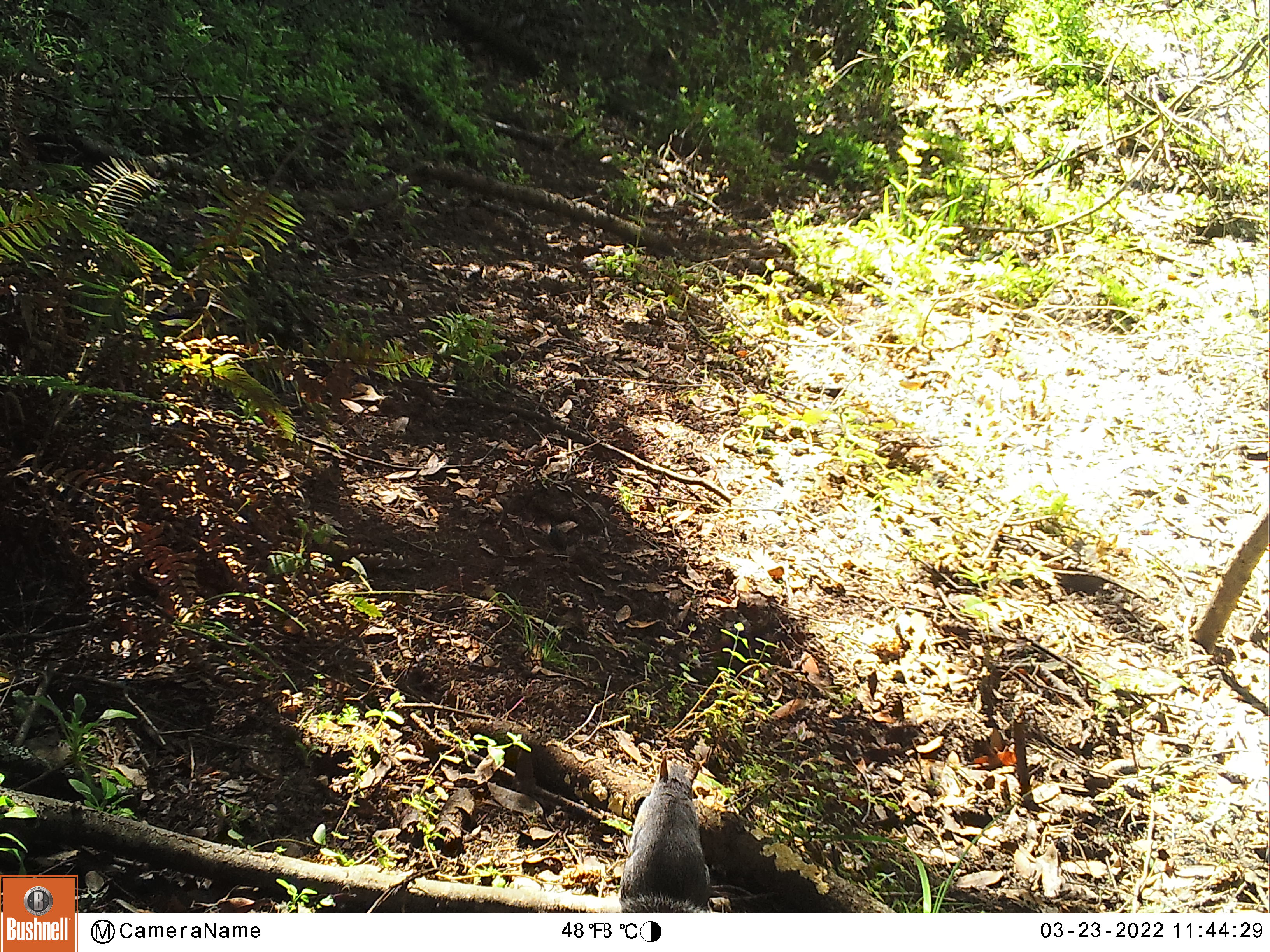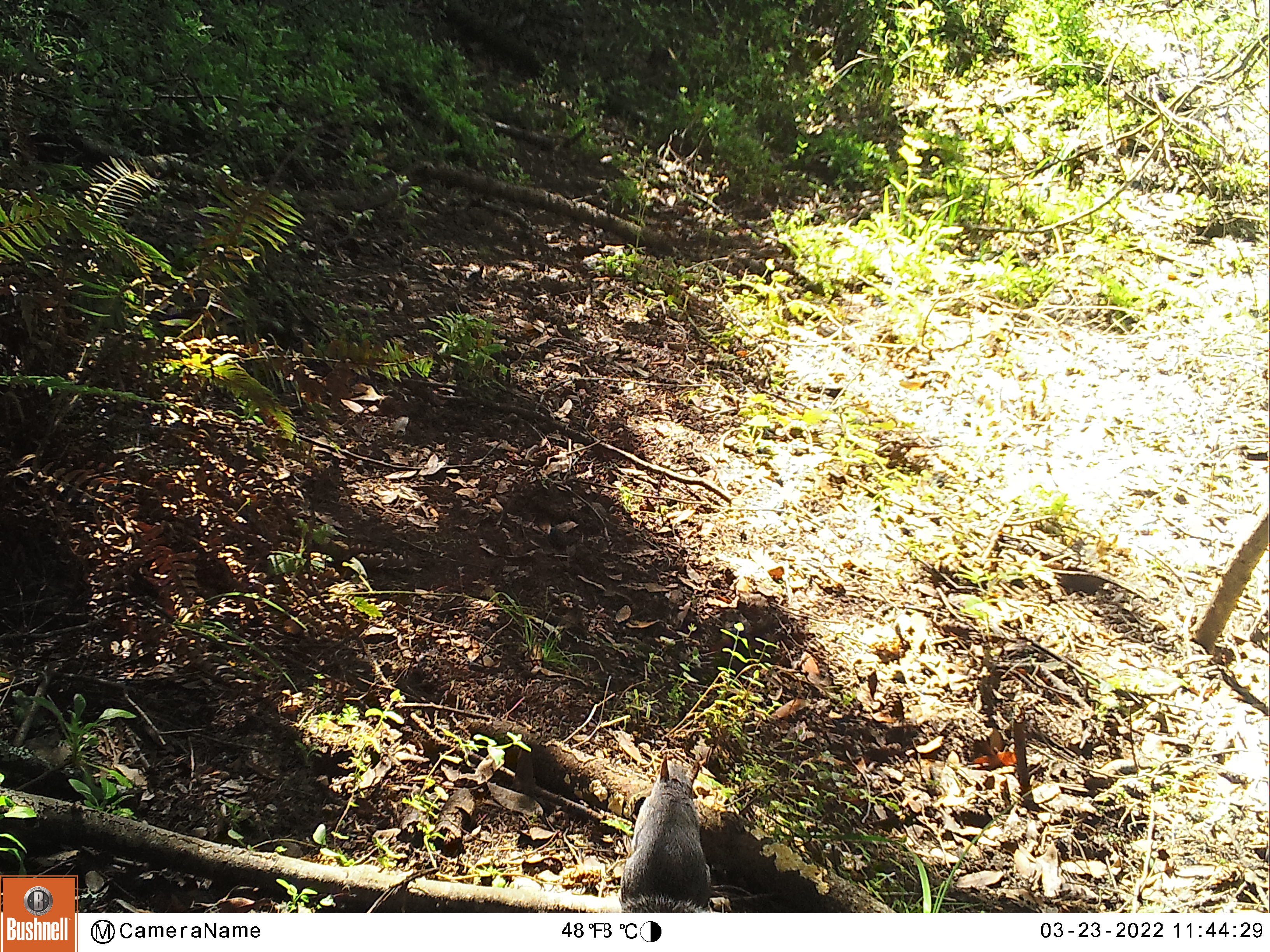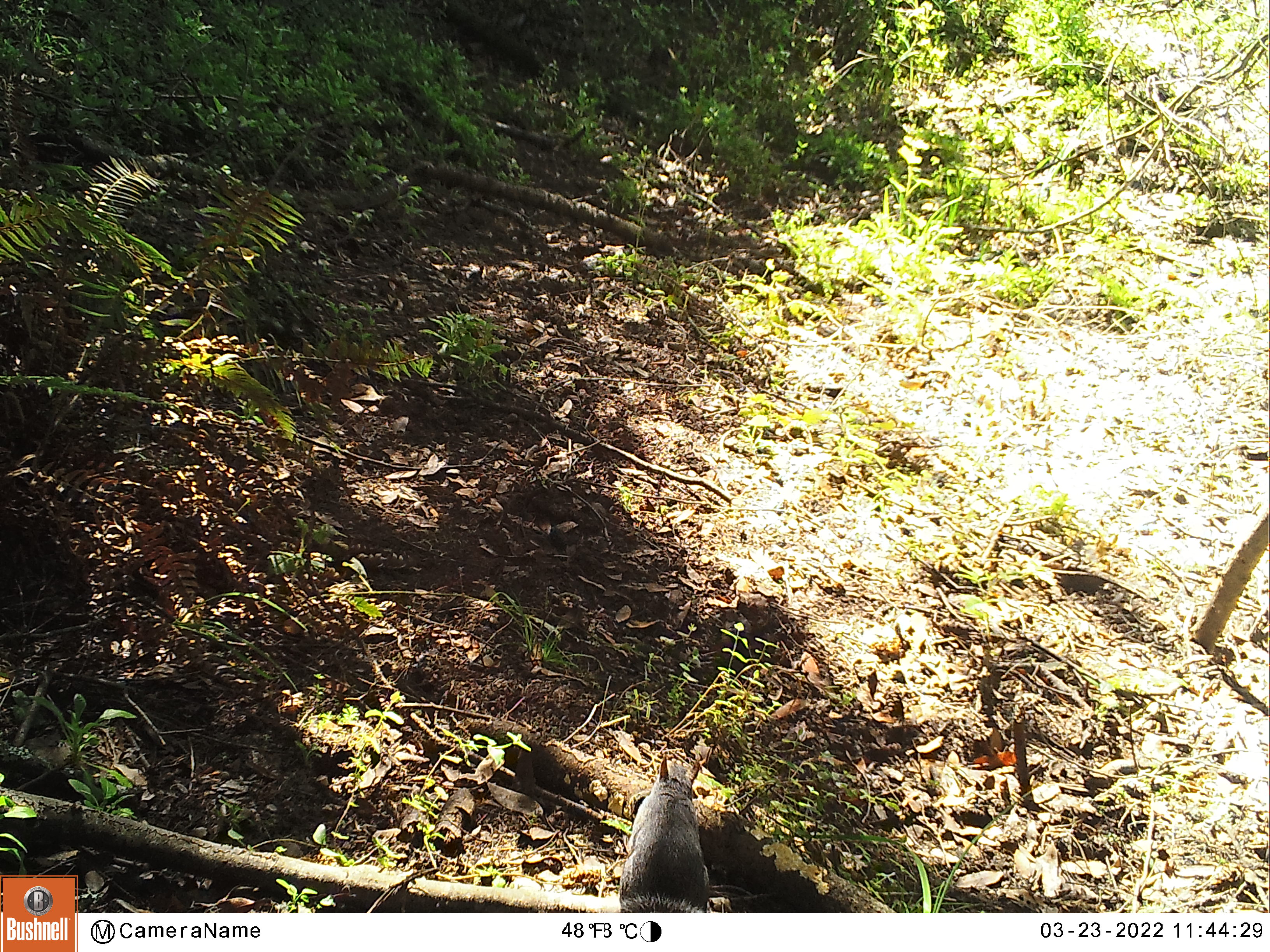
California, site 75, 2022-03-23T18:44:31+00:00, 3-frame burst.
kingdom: Animalia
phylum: Chordata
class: Mammalia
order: Rodentia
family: Sciuridae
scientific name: Sciuridae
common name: squirrel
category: unknown squirrel